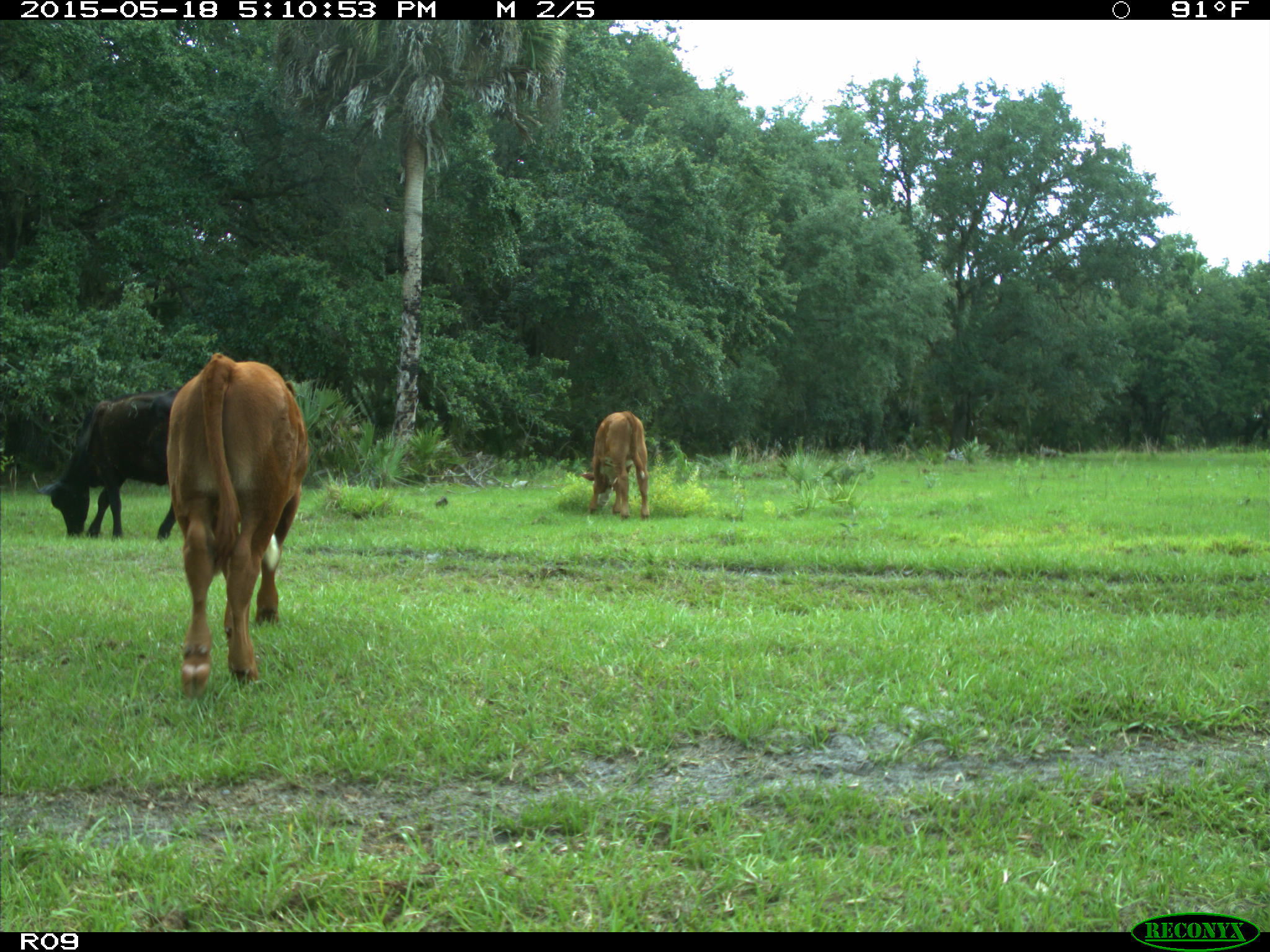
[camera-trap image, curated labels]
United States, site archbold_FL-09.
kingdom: Animalia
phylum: Chordata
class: Mammalia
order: Artiodactyla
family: Bovidae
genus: Bos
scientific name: Bos taurus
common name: domestic cow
Bos taurus (domestic cow).